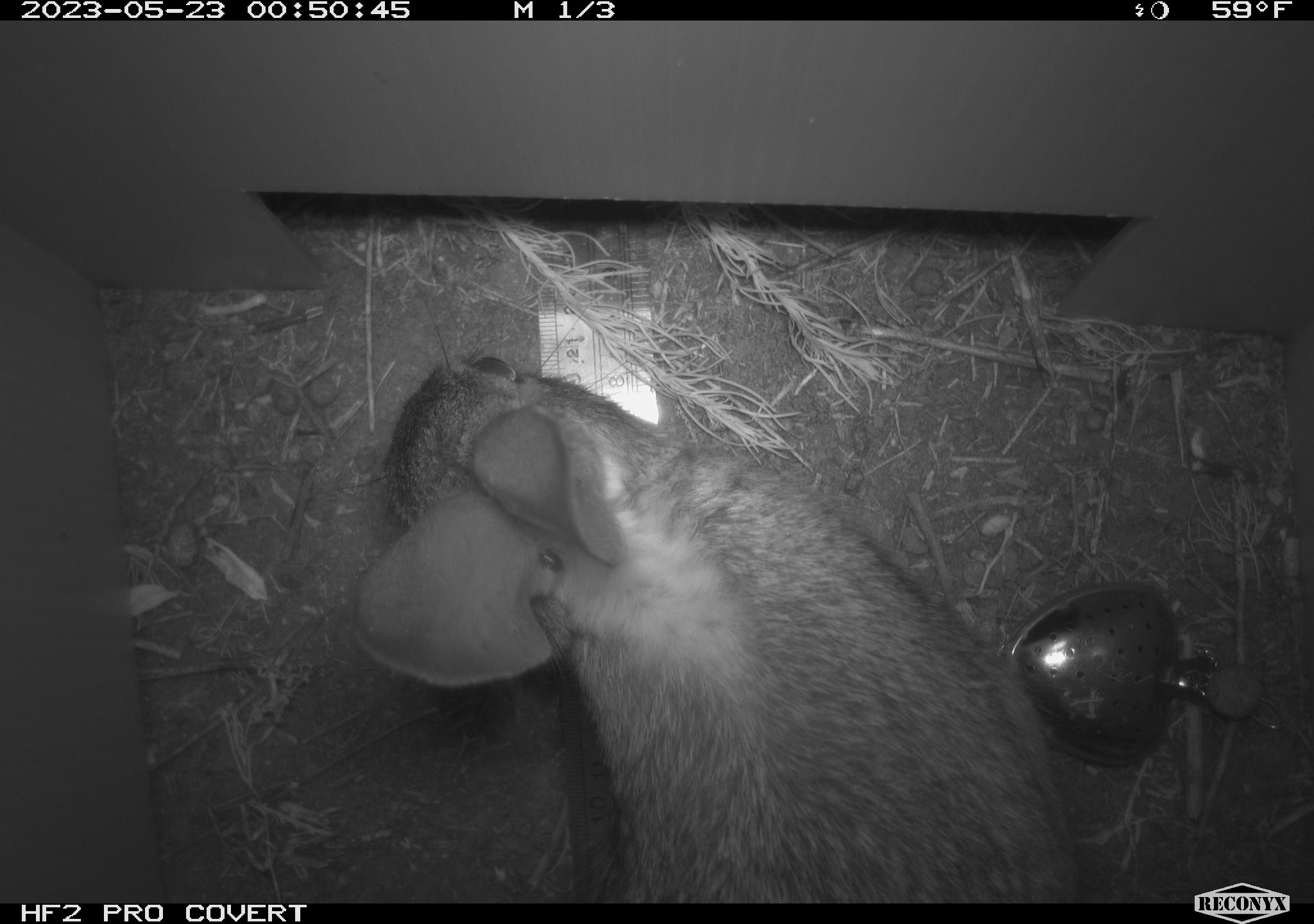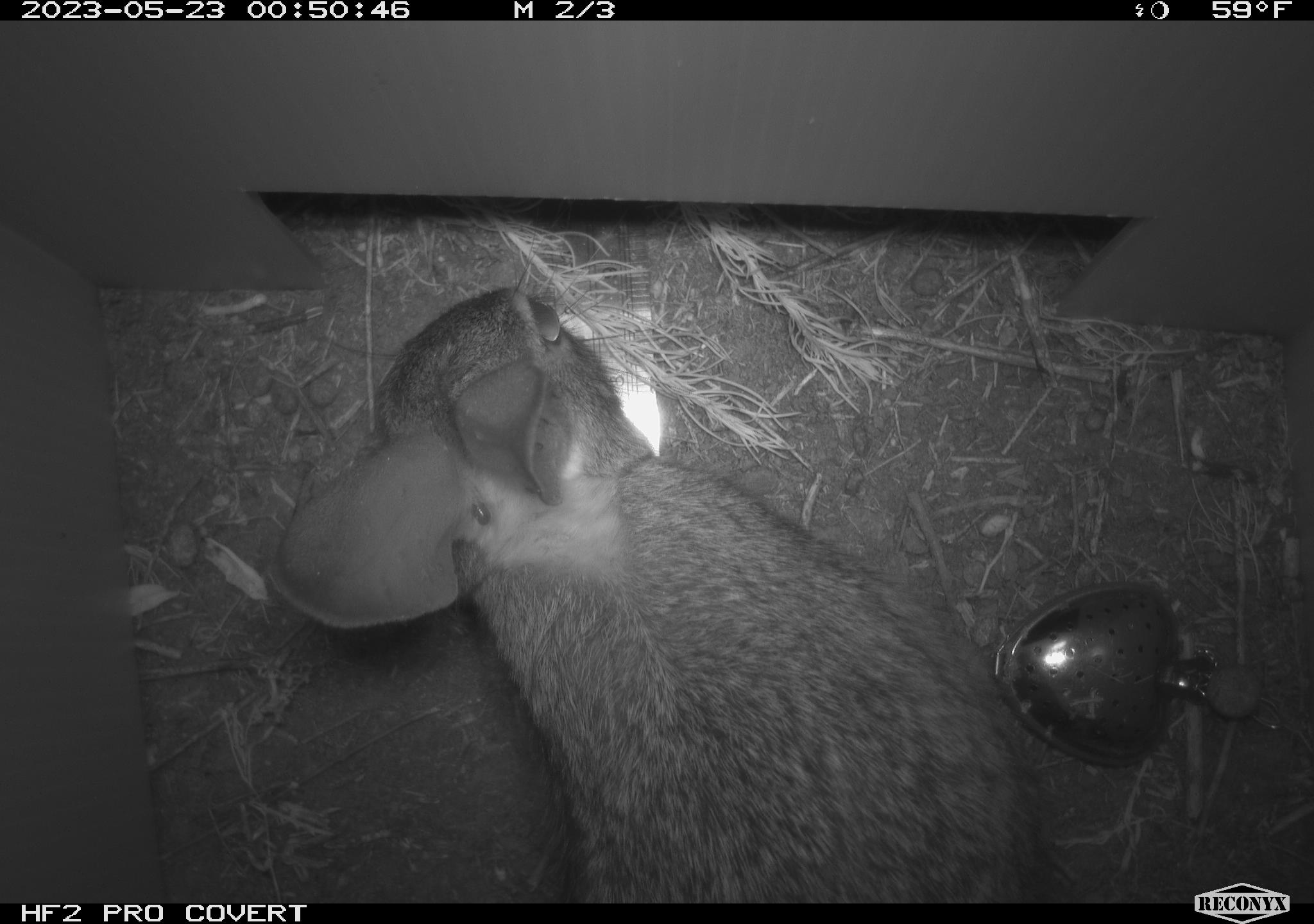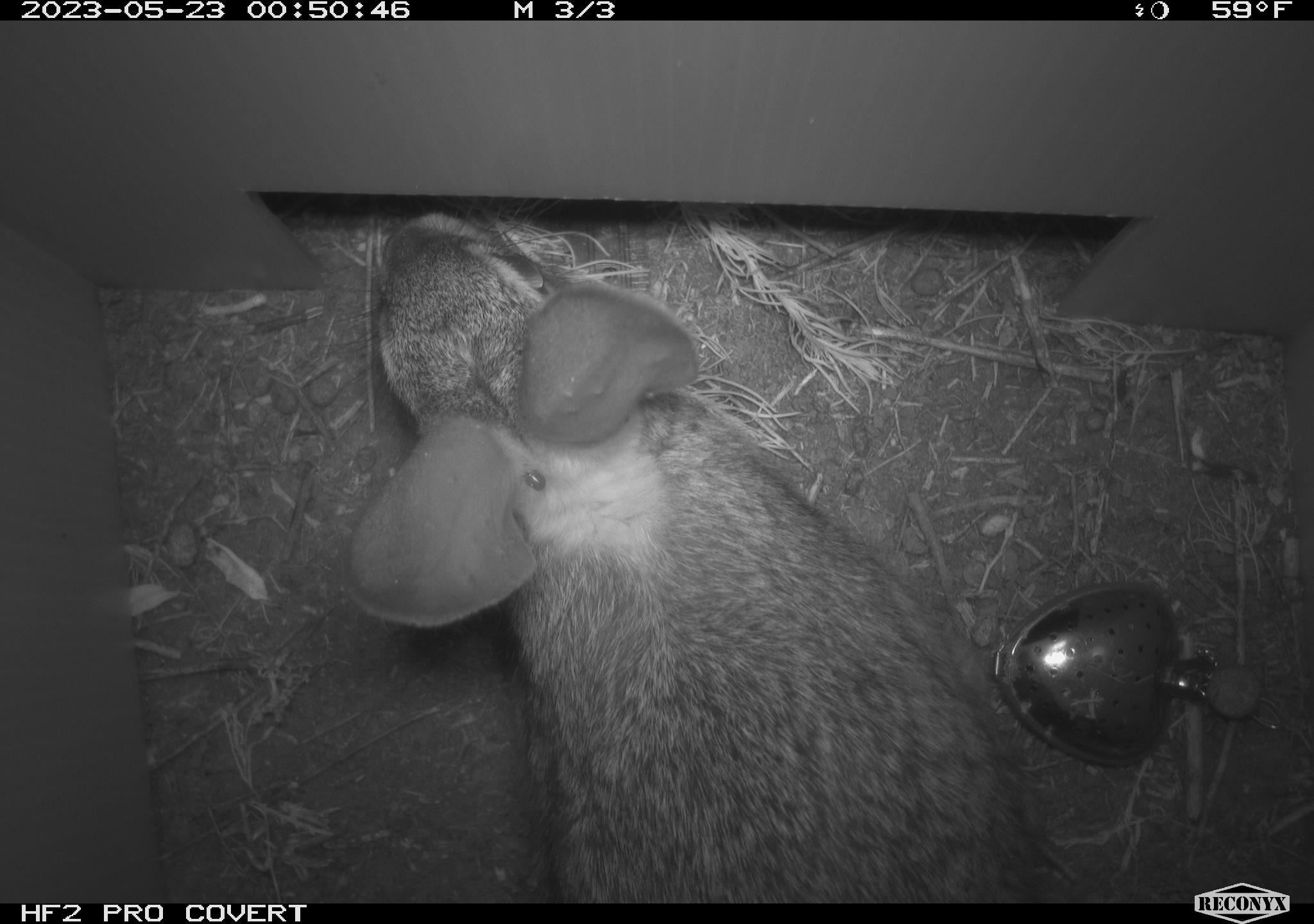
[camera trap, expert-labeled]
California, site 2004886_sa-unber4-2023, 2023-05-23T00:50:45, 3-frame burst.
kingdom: Animalia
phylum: Chordata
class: Mammalia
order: Lagomorpha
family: Leporidae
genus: Sylvilagus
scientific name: Sylvilagus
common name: cottontail rabbits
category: sylvilagus species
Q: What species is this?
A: Sylvilagus species (cottontail rabbits) (Sylvilagus).